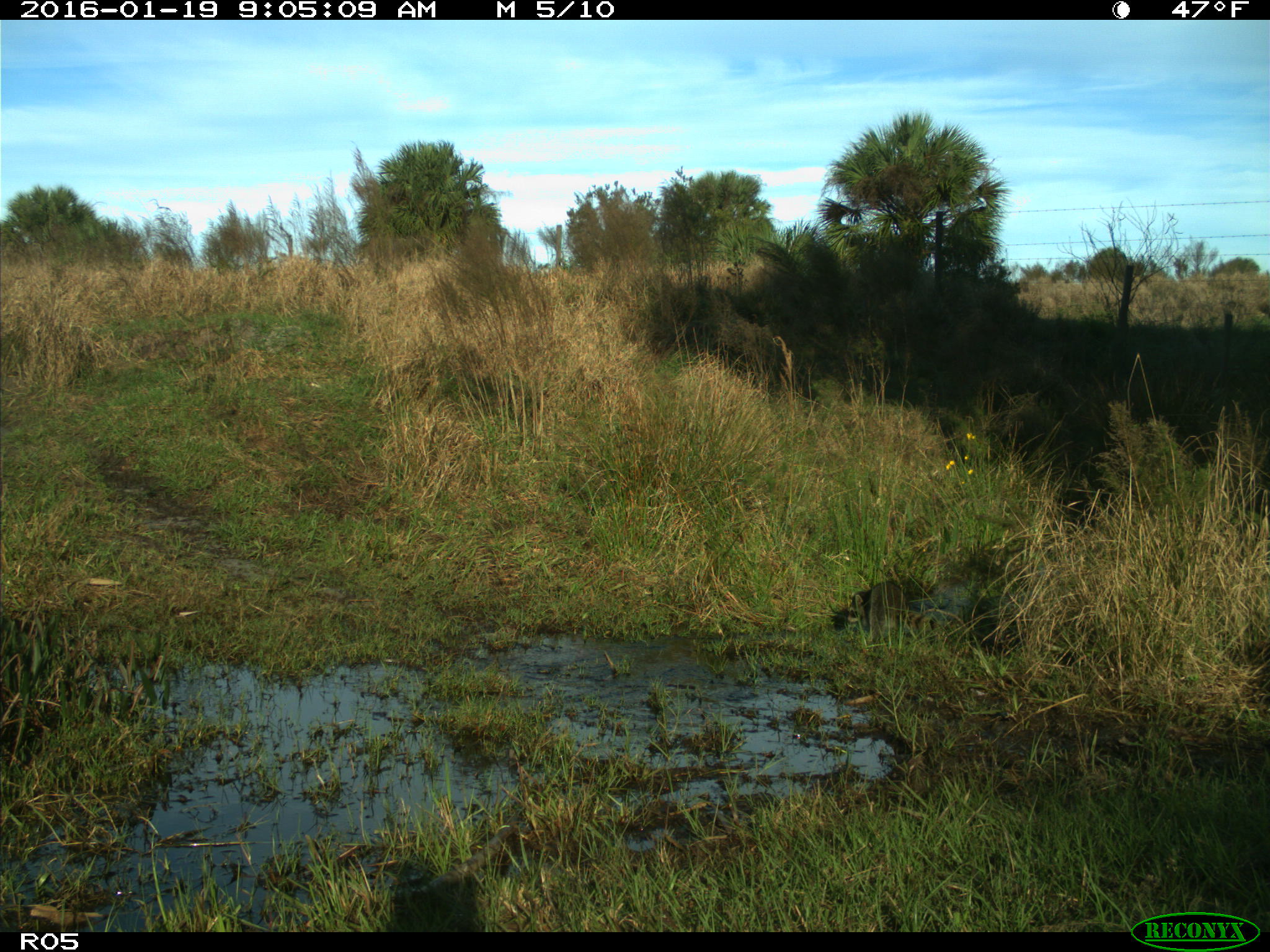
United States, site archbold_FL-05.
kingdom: Animalia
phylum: Chordata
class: Mammalia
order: Carnivora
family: Procyonidae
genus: Procyon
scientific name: Procyon lotor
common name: common raccoon